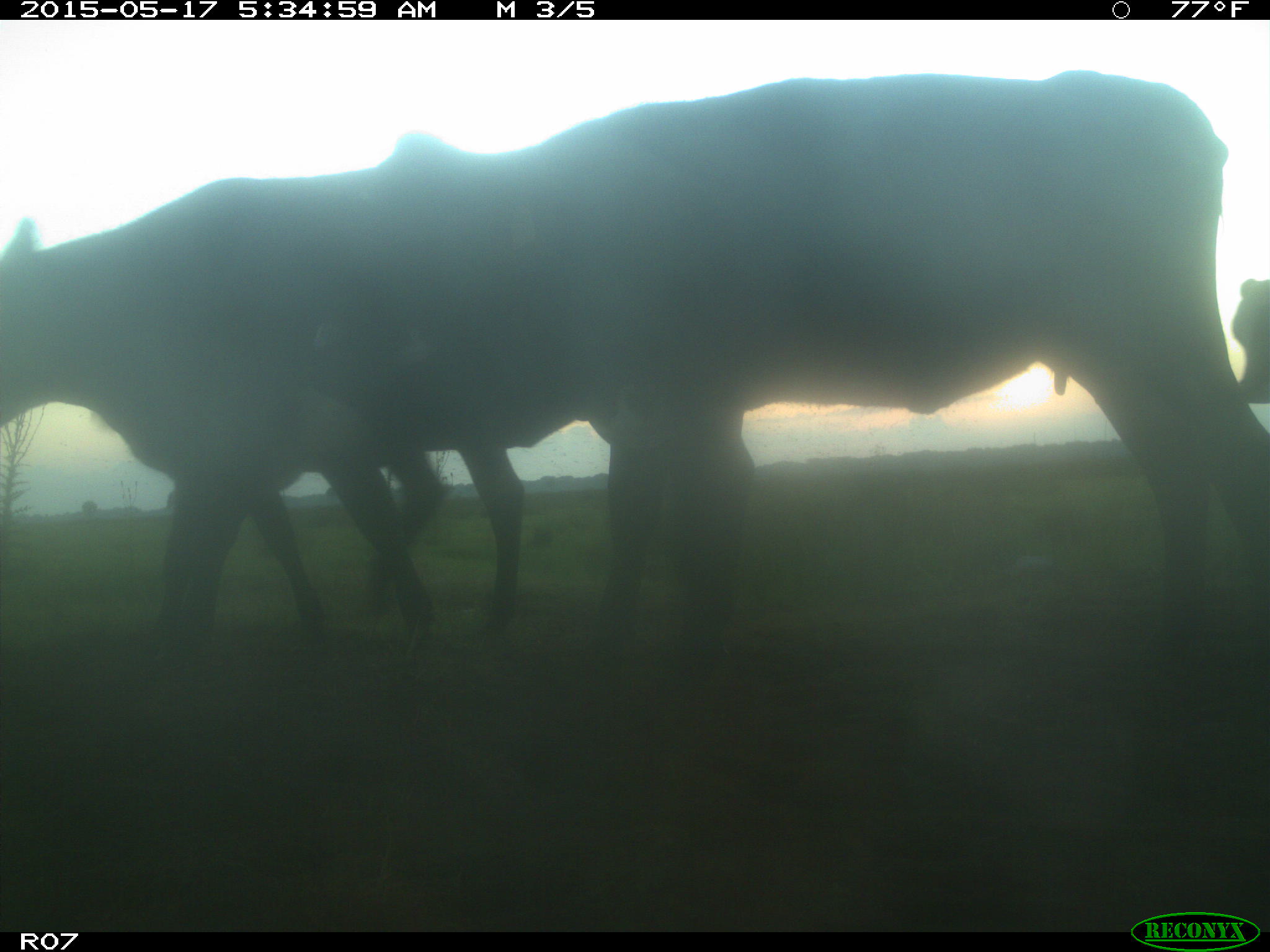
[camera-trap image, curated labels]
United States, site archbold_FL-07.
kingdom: Animalia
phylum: Chordata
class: Mammalia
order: Artiodactyla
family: Bovidae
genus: Bos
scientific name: Bos taurus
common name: domestic cow